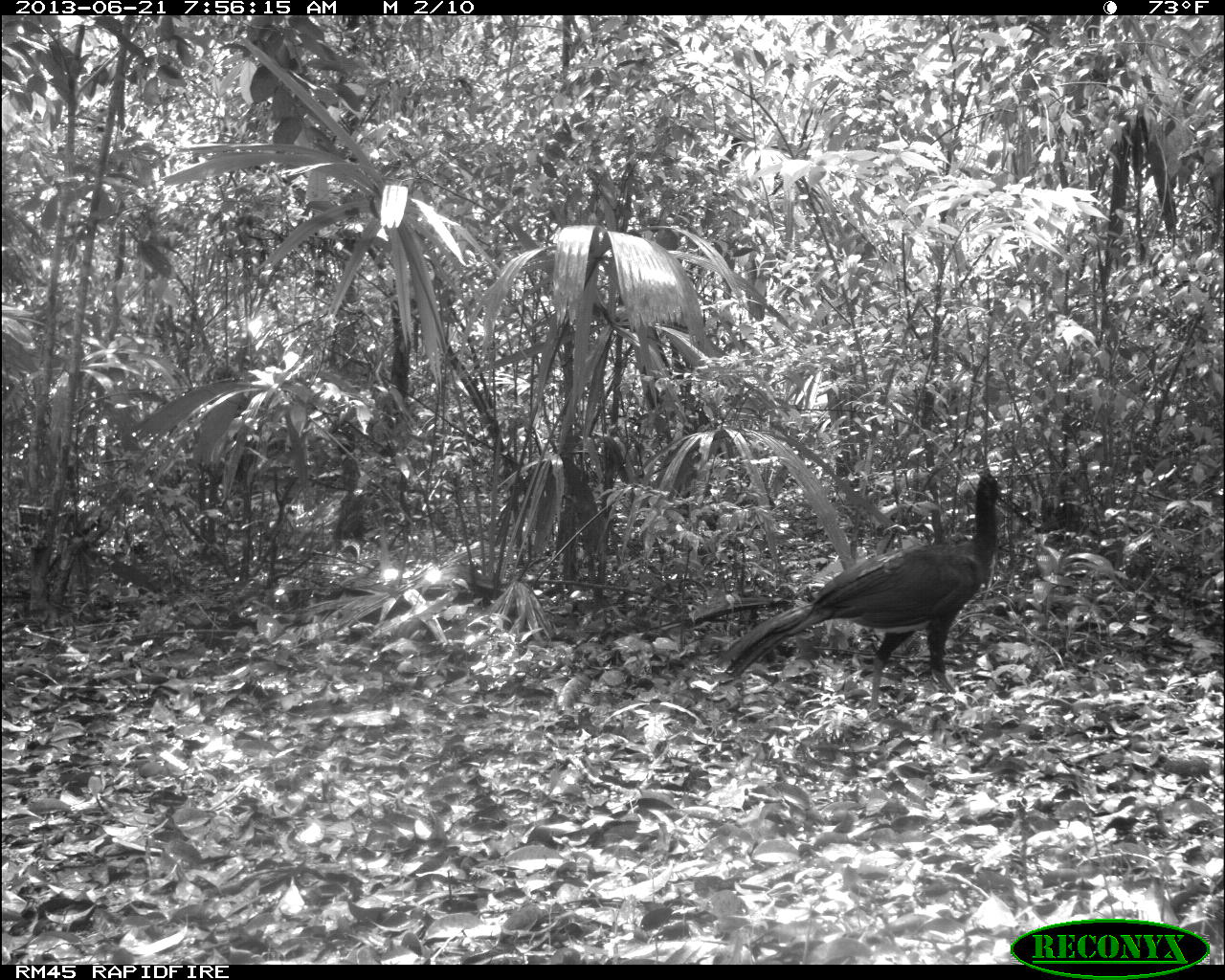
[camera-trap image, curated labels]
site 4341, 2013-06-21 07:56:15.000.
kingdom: Animalia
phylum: Chordata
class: Aves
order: Galliformes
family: Cracidae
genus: Crax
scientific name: Crax rubra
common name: great curassow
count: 1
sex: male